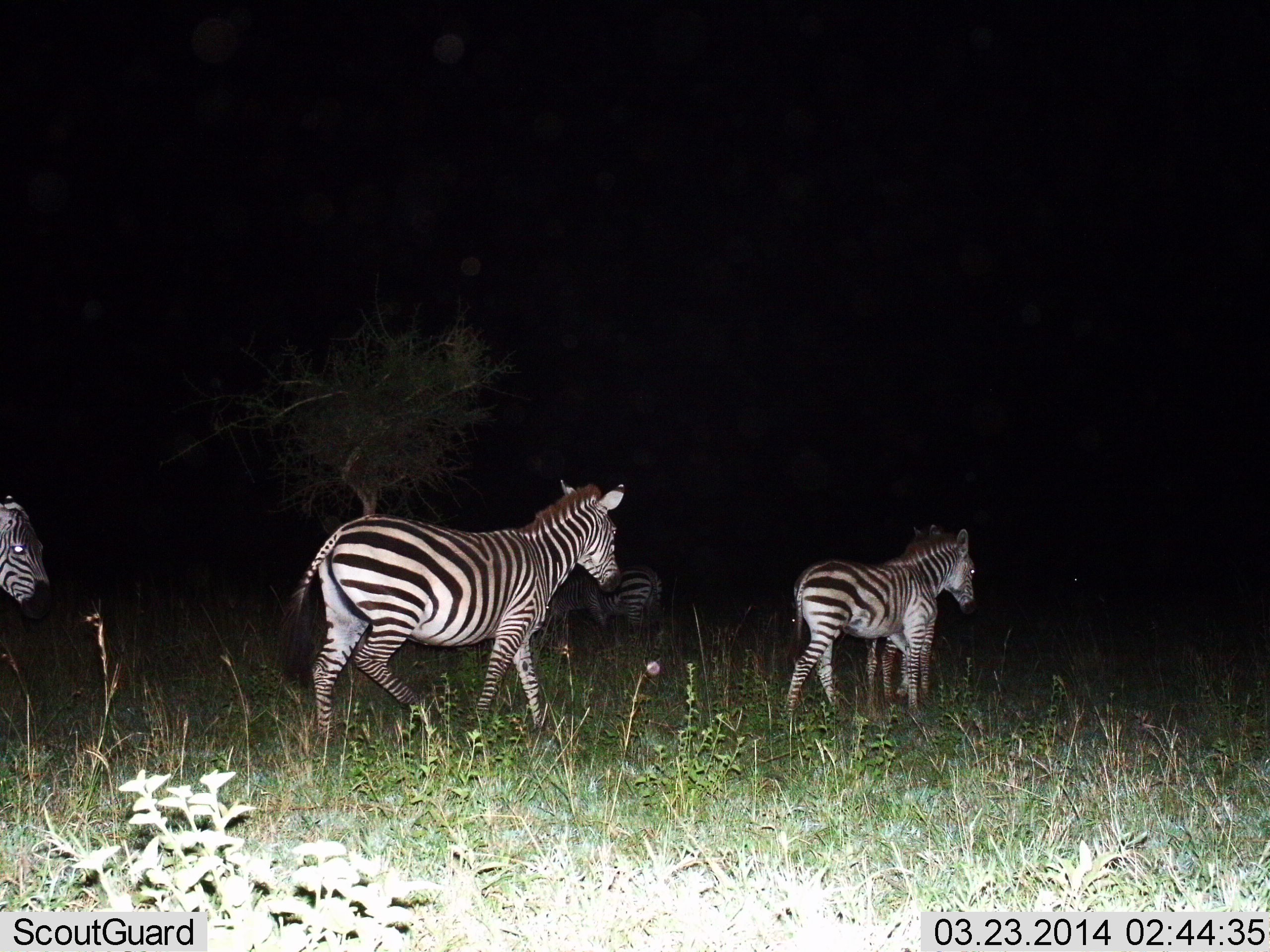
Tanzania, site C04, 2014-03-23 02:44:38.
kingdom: Animalia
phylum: Chordata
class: Mammalia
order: Perissodactyla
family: Equidae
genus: Equus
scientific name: Equus quagga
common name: plains zebra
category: zebra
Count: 5.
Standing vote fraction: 20%.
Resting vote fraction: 0%.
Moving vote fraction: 90%.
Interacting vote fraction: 0%.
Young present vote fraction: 10%.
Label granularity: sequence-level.